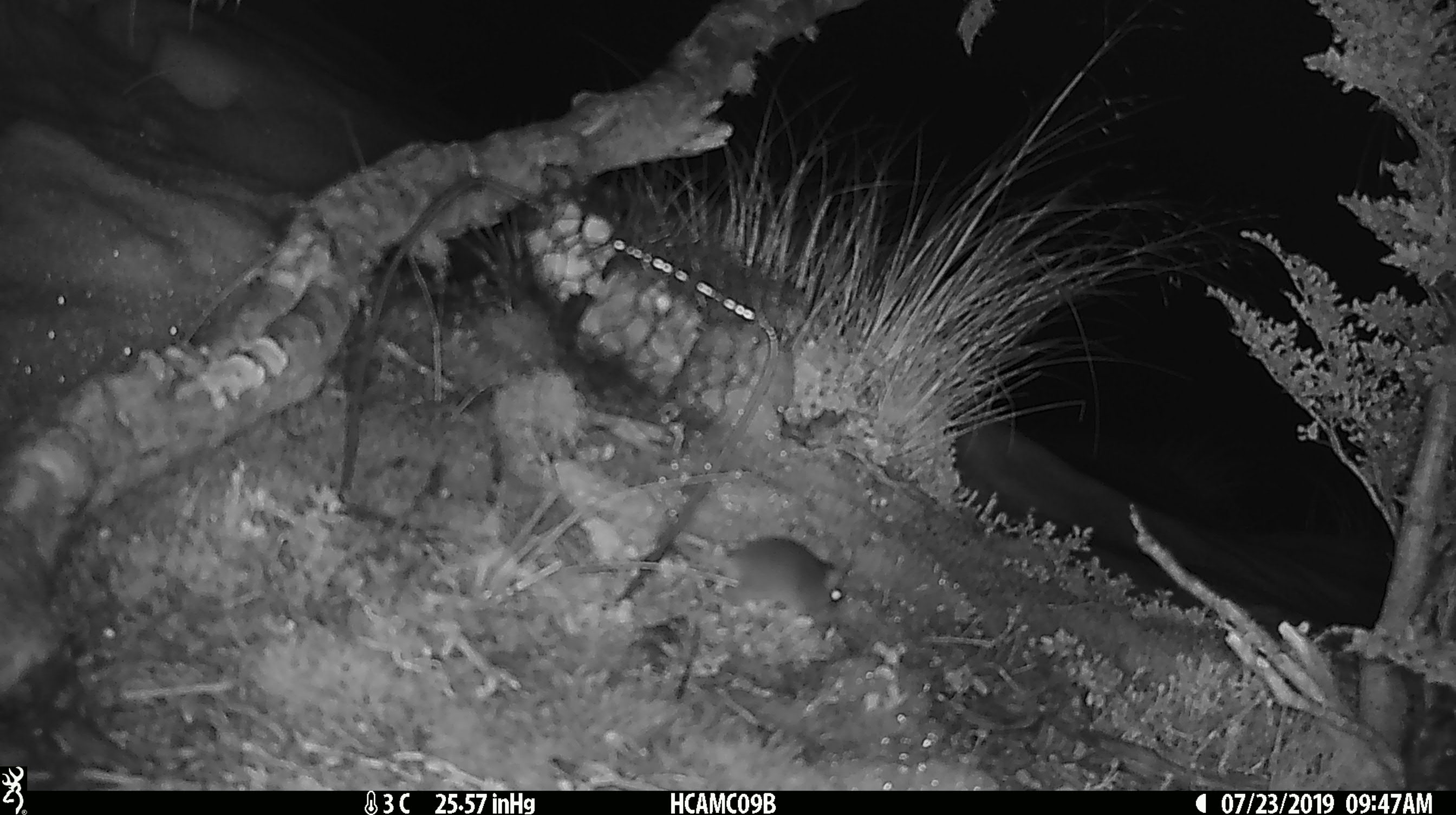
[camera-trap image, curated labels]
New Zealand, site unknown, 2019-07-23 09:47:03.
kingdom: Animalia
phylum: Chordata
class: Mammalia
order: Rodentia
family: Muridae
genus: Mus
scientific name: Mus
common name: mouse